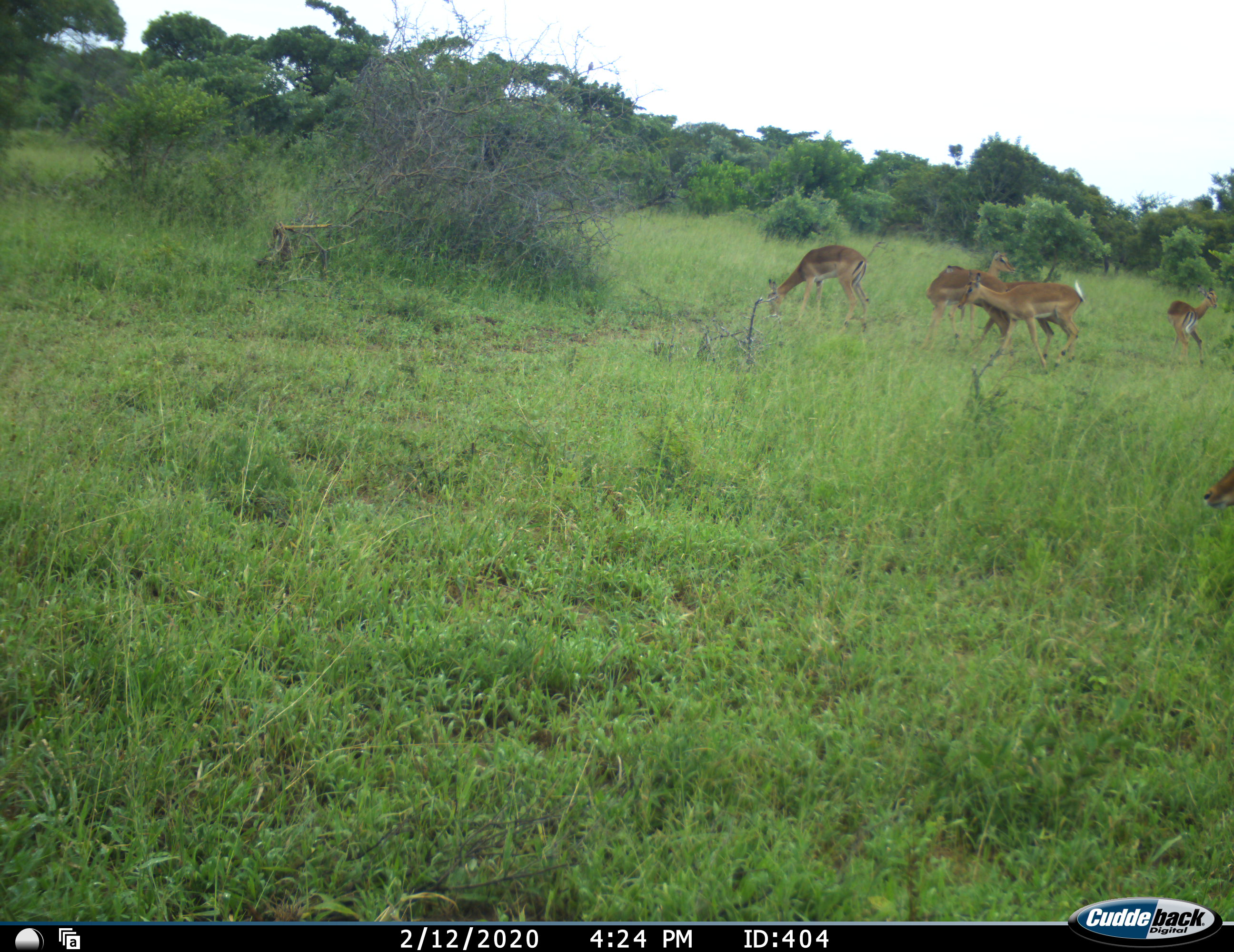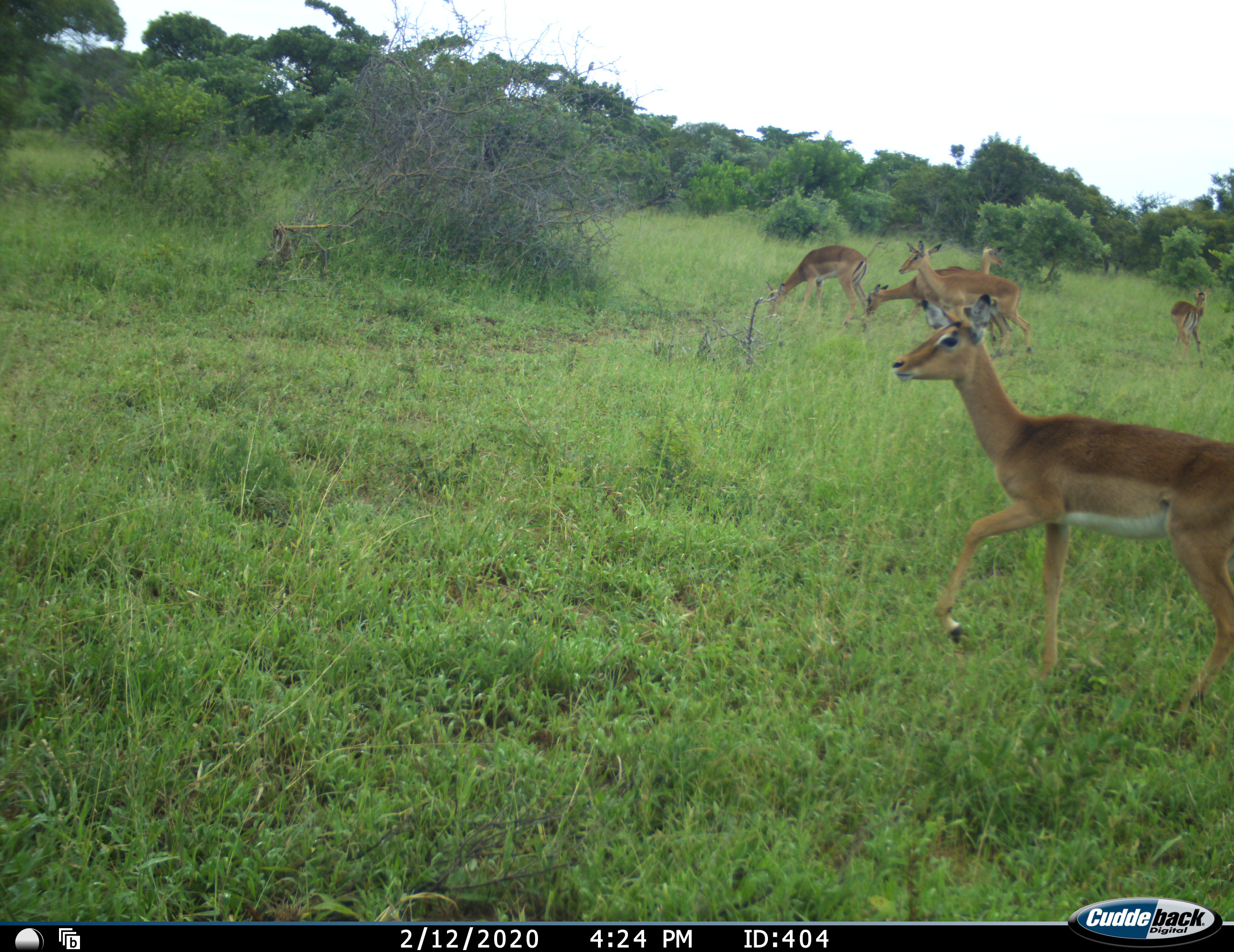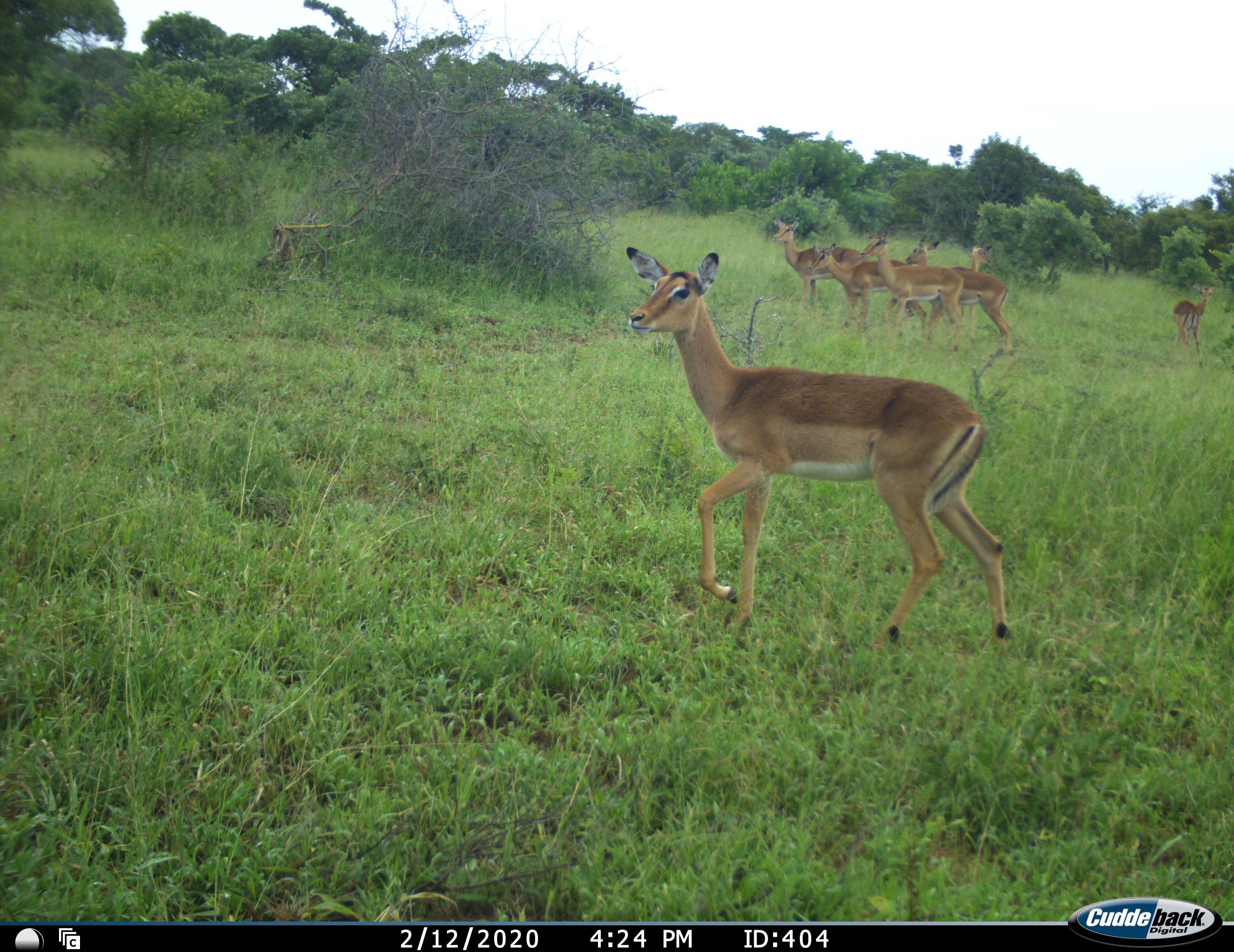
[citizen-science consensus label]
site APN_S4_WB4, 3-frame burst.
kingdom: Animalia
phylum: Chordata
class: Mammalia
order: Artiodactyla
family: Bovidae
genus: Aepyceros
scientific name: Aepyceros melampus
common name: impala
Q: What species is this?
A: Impala (Aepyceros melampus).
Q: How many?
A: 6.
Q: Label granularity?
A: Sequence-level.